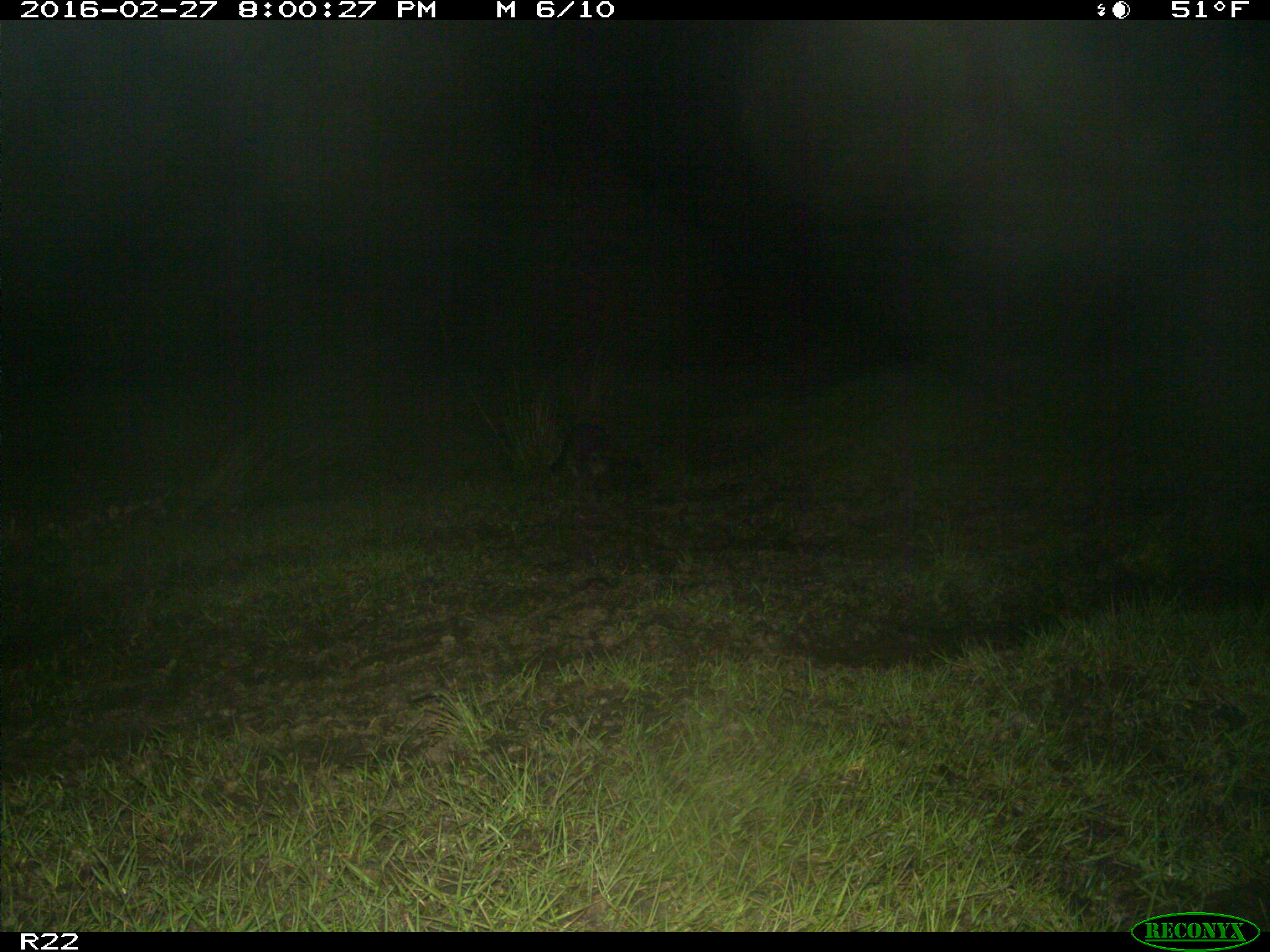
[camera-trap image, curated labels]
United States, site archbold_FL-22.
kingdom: Animalia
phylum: Chordata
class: Mammalia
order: Carnivora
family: Procyonidae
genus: Procyon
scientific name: Procyon lotor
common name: common raccoon